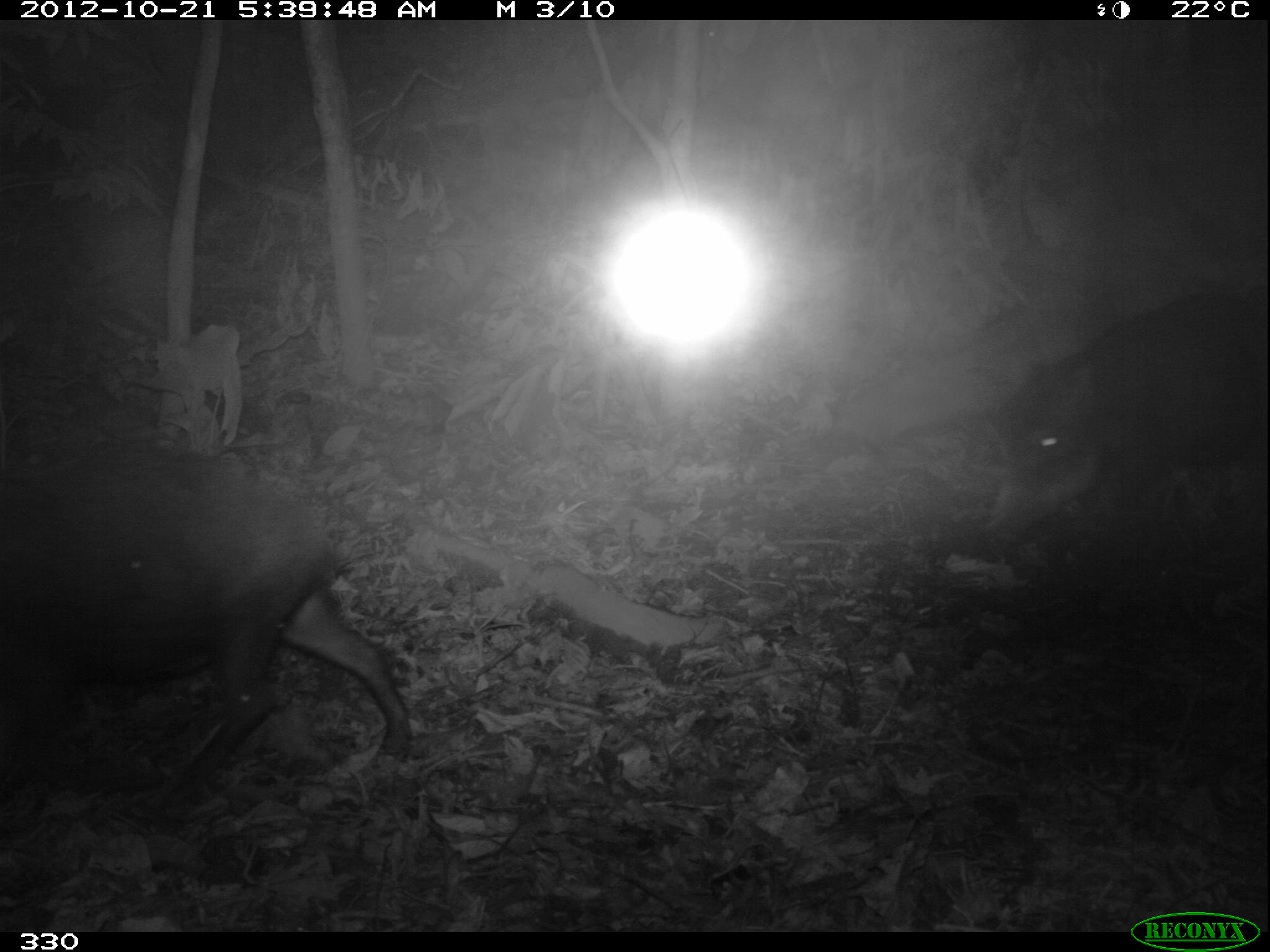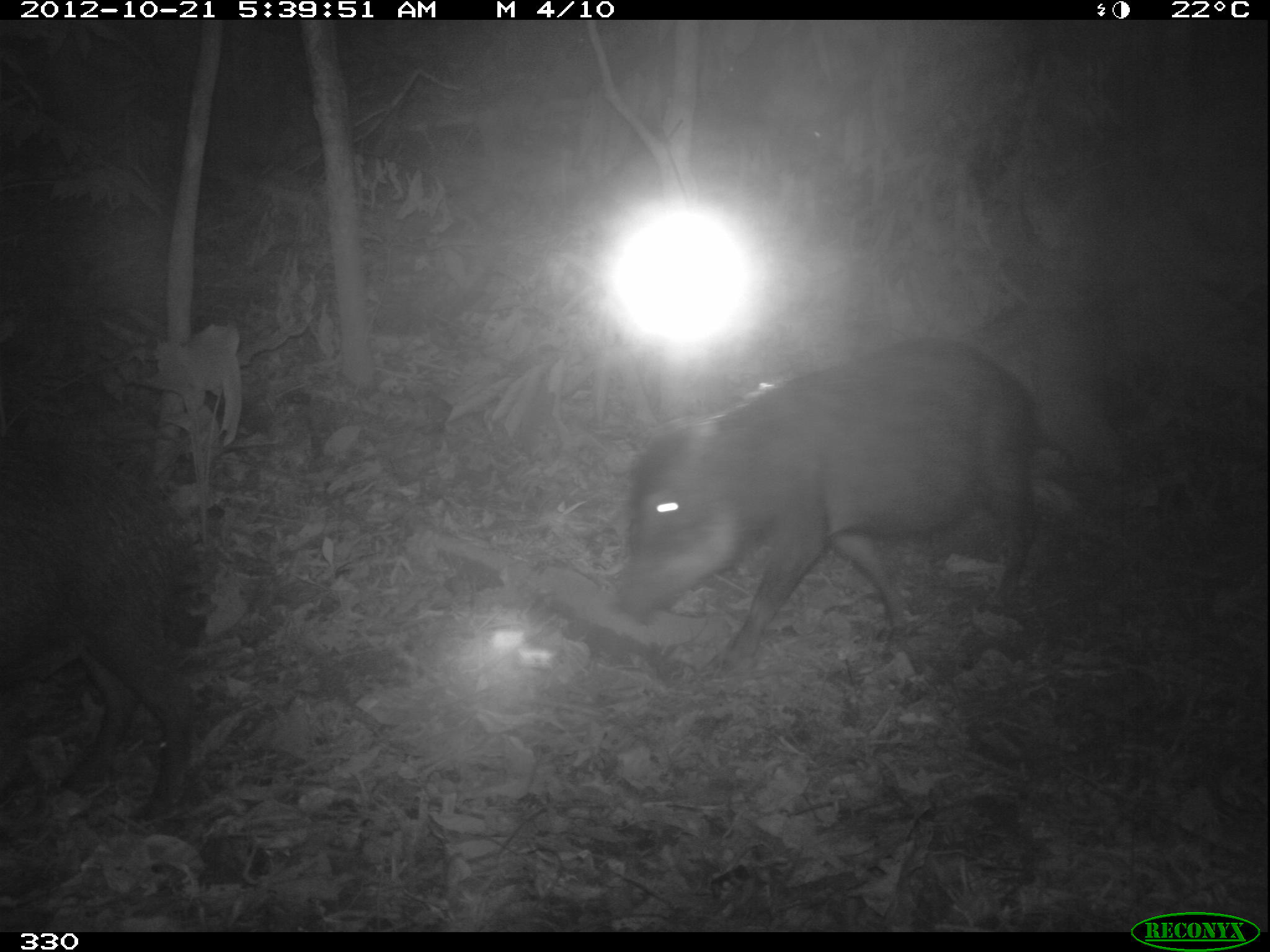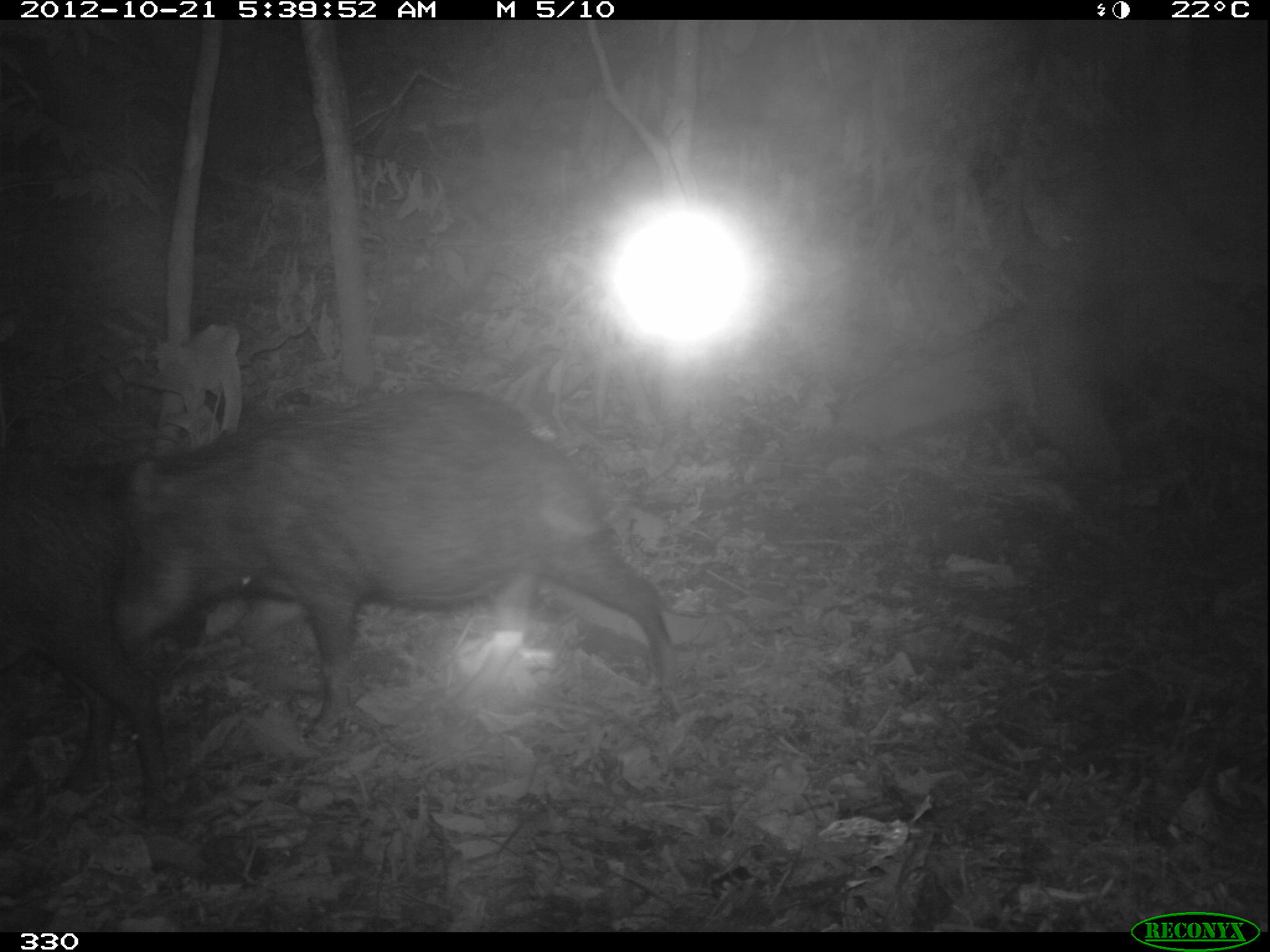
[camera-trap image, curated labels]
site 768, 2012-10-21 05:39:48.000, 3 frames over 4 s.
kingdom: Animalia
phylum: Chordata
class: Mammalia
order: Artiodactyla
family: Tayassuidae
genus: Tayassu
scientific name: Tayassu pecari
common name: white-lipped peccary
Tayassu pecari (white-lipped peccary).